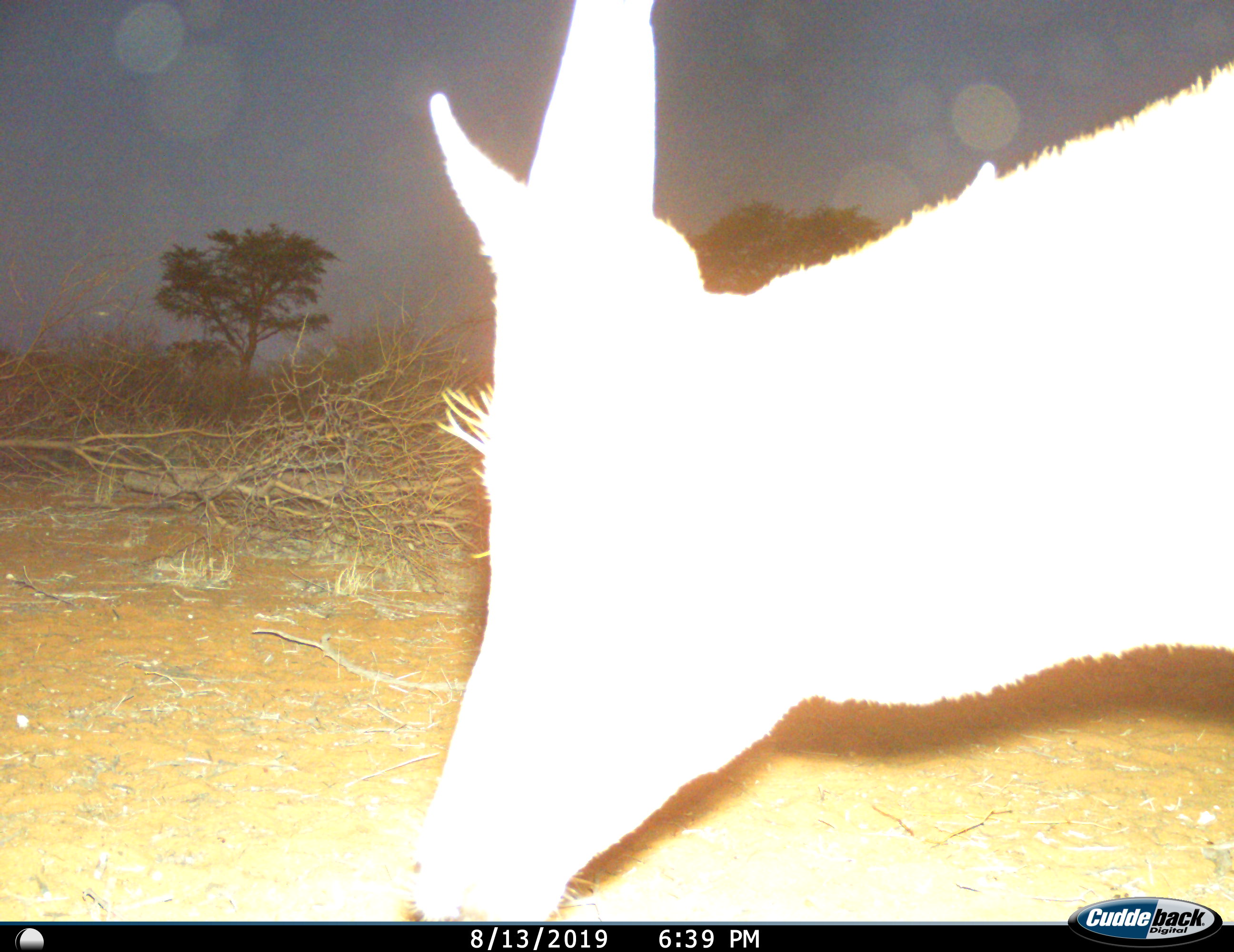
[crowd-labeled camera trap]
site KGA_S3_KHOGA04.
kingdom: Animalia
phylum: Chordata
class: Mammalia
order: Artiodactyla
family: Bovidae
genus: Alcelaphus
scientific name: Alcelaphus buselaphus caama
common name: red hartebeest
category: hartebeestred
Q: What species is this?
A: Hartebeestred (red hartebeest) (Alcelaphus buselaphus caama).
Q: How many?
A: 1.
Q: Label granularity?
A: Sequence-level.